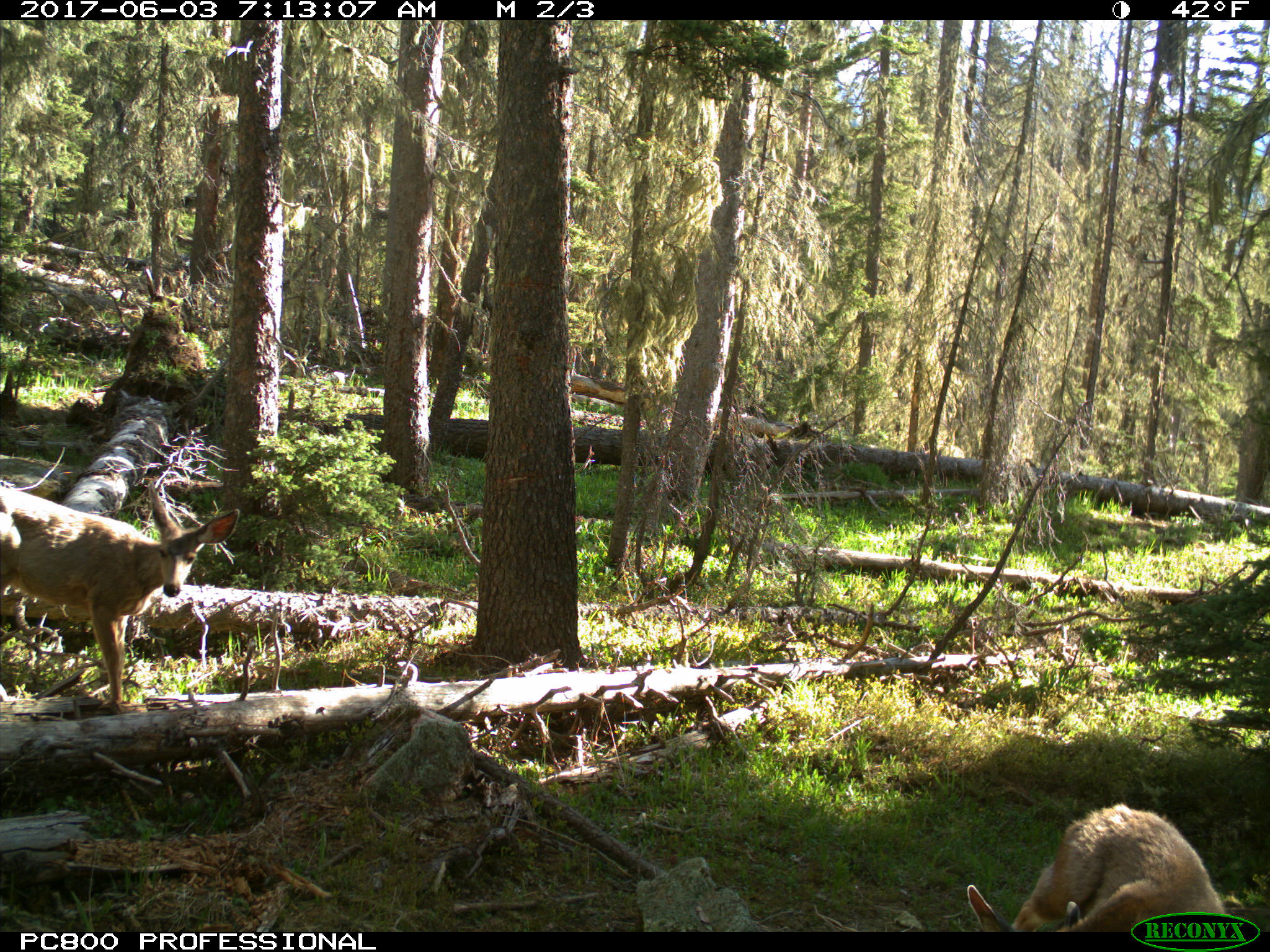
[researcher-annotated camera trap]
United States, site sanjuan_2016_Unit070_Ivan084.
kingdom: Animalia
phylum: Chordata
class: Mammalia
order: Artiodactyla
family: Cervidae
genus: Odocoileus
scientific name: Odocoileus hemionus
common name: mule deer